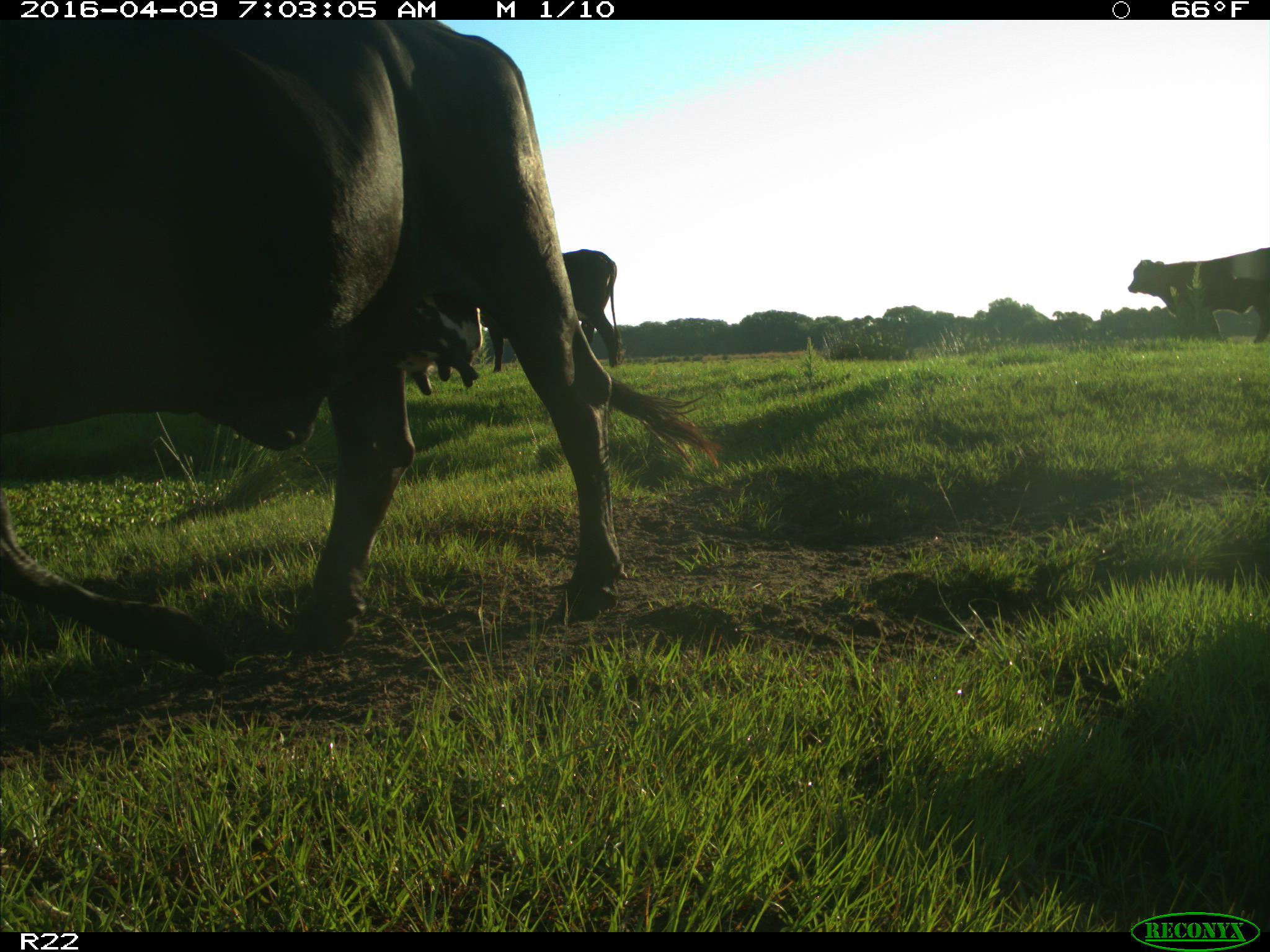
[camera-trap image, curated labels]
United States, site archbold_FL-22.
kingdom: Animalia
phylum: Chordata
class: Mammalia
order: Artiodactyla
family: Bovidae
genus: Bos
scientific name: Bos taurus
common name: domestic cow